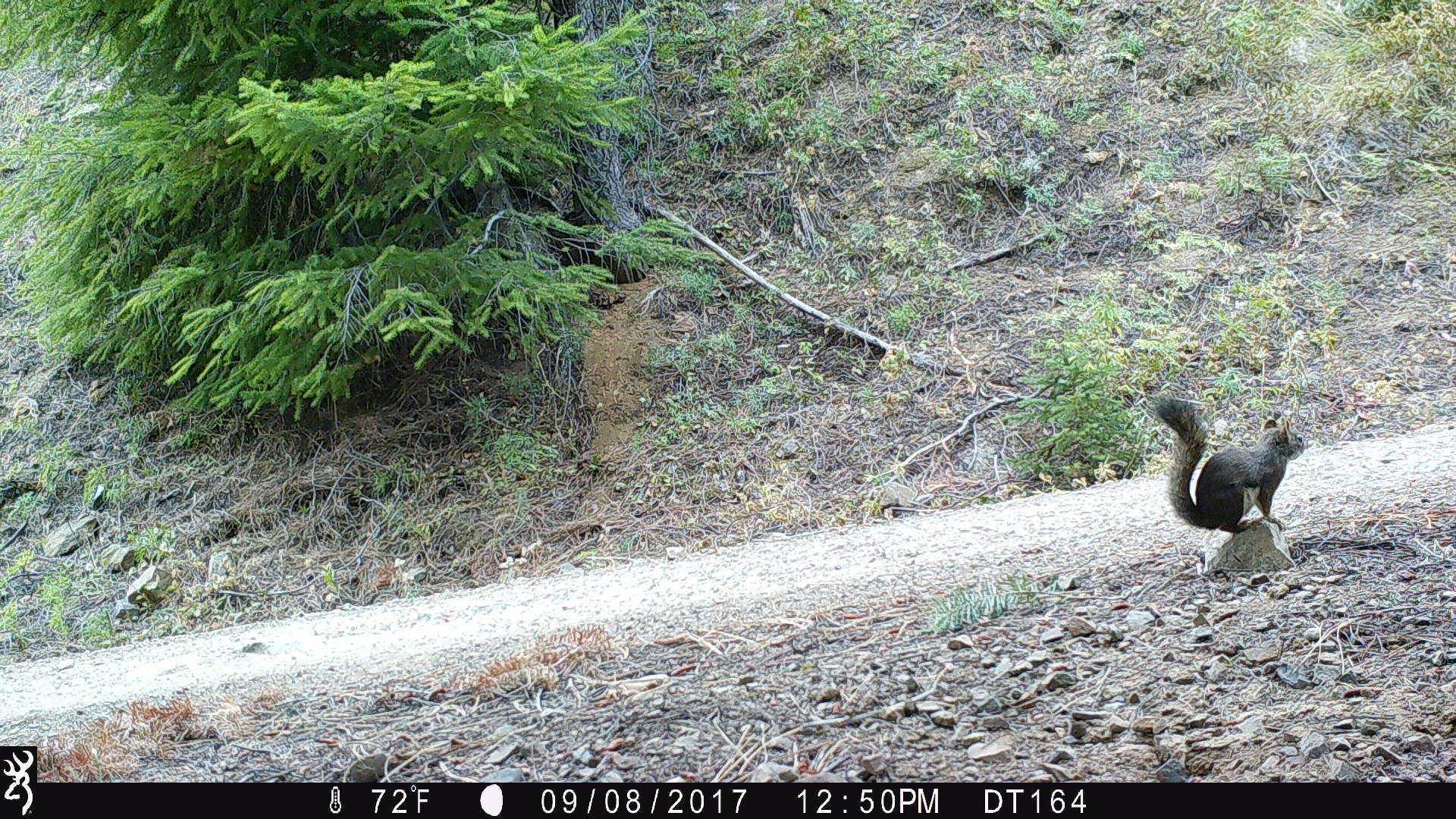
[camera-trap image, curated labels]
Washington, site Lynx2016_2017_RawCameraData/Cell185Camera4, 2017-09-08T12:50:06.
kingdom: Animalia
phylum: Chordata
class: Mammalia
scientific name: Mammalia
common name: small mammal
Small mammal (Mammalia). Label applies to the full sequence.